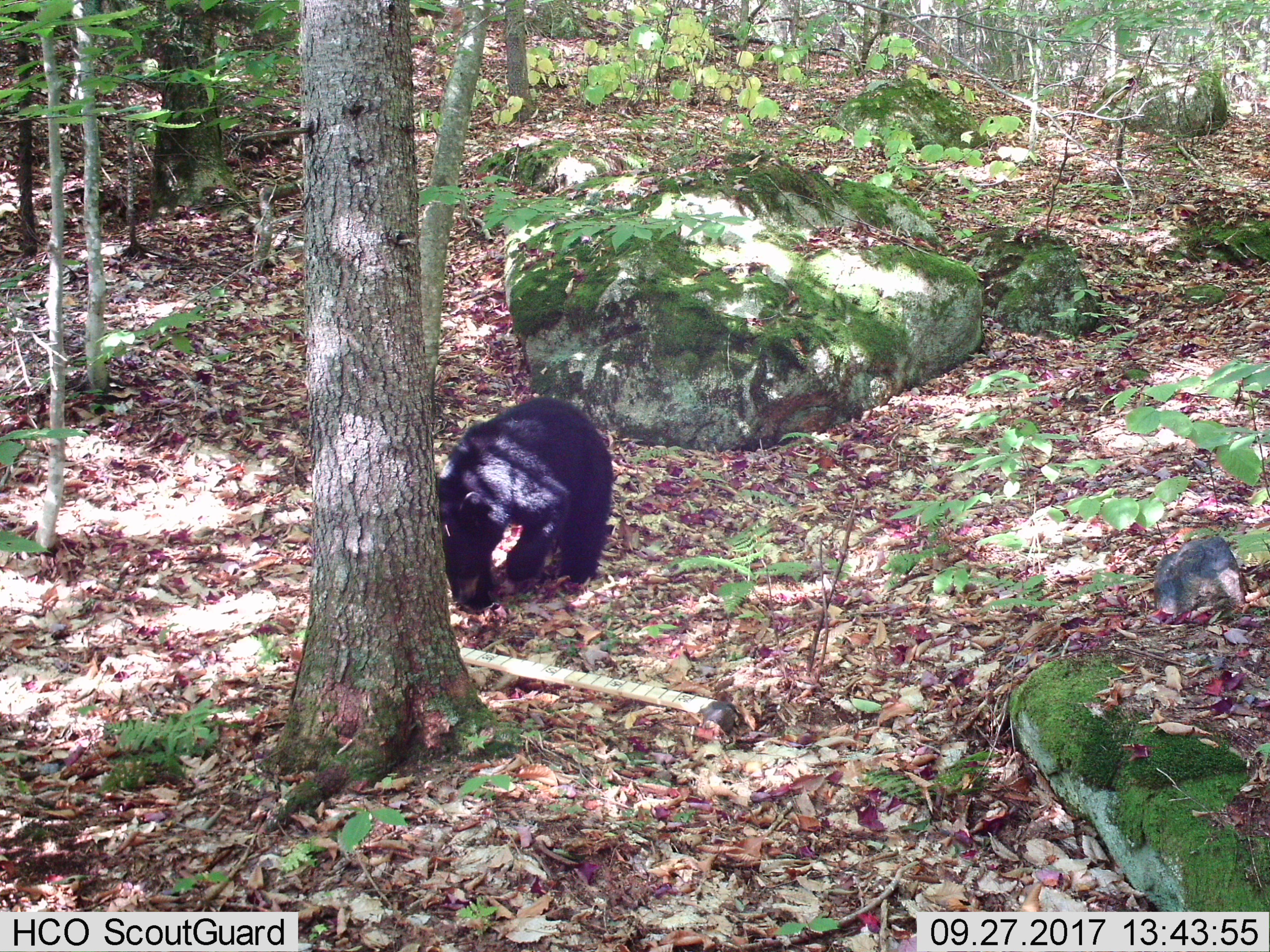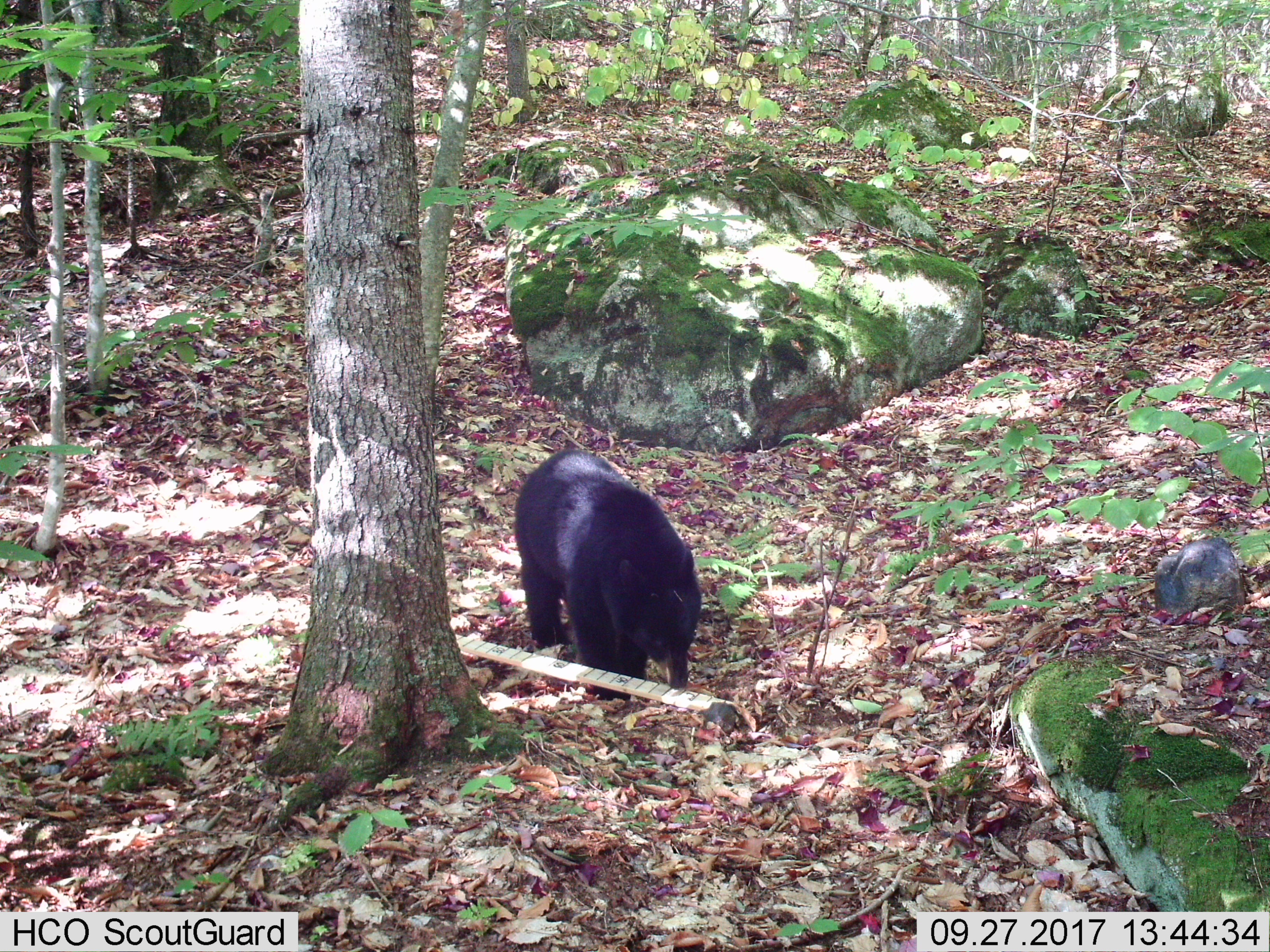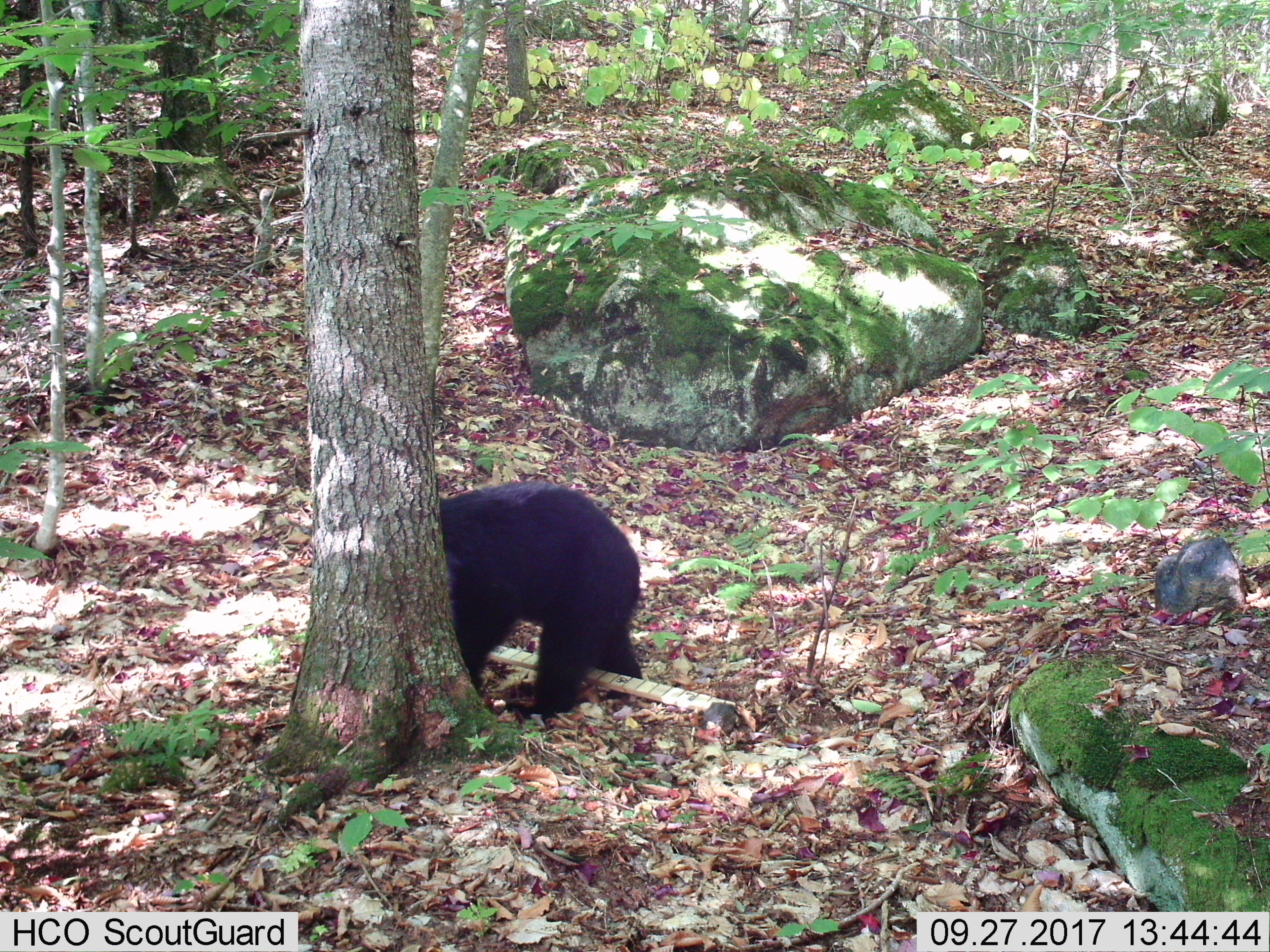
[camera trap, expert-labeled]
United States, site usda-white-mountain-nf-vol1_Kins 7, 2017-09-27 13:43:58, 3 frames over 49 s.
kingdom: Animalia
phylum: Chordata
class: Mammalia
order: Carnivora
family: Ursidae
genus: Ursus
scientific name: Ursus americanus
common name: black bear